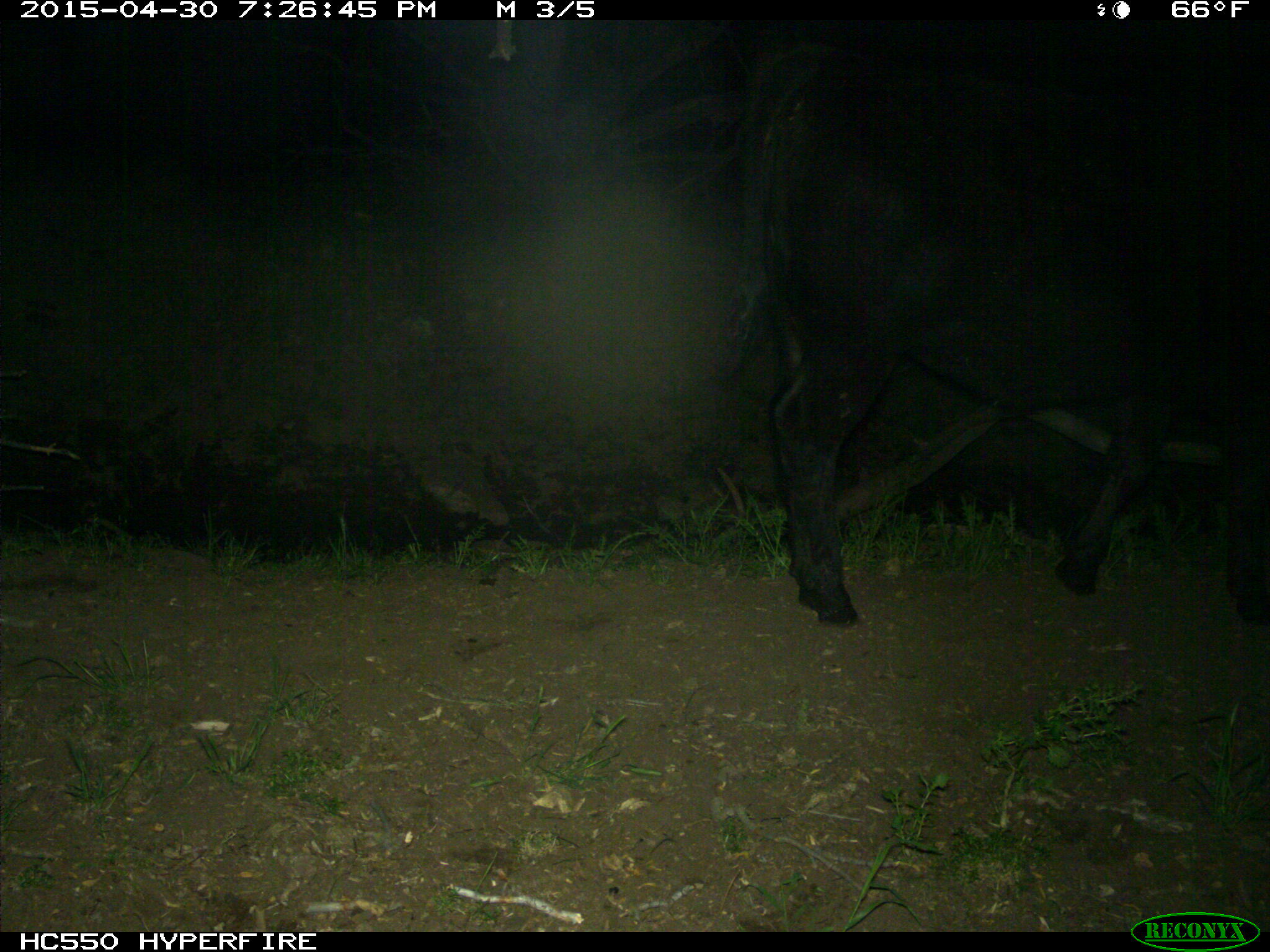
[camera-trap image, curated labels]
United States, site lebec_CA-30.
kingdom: Animalia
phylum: Chordata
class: Mammalia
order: Artiodactyla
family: Bovidae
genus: Bos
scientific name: Bos taurus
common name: domestic cow